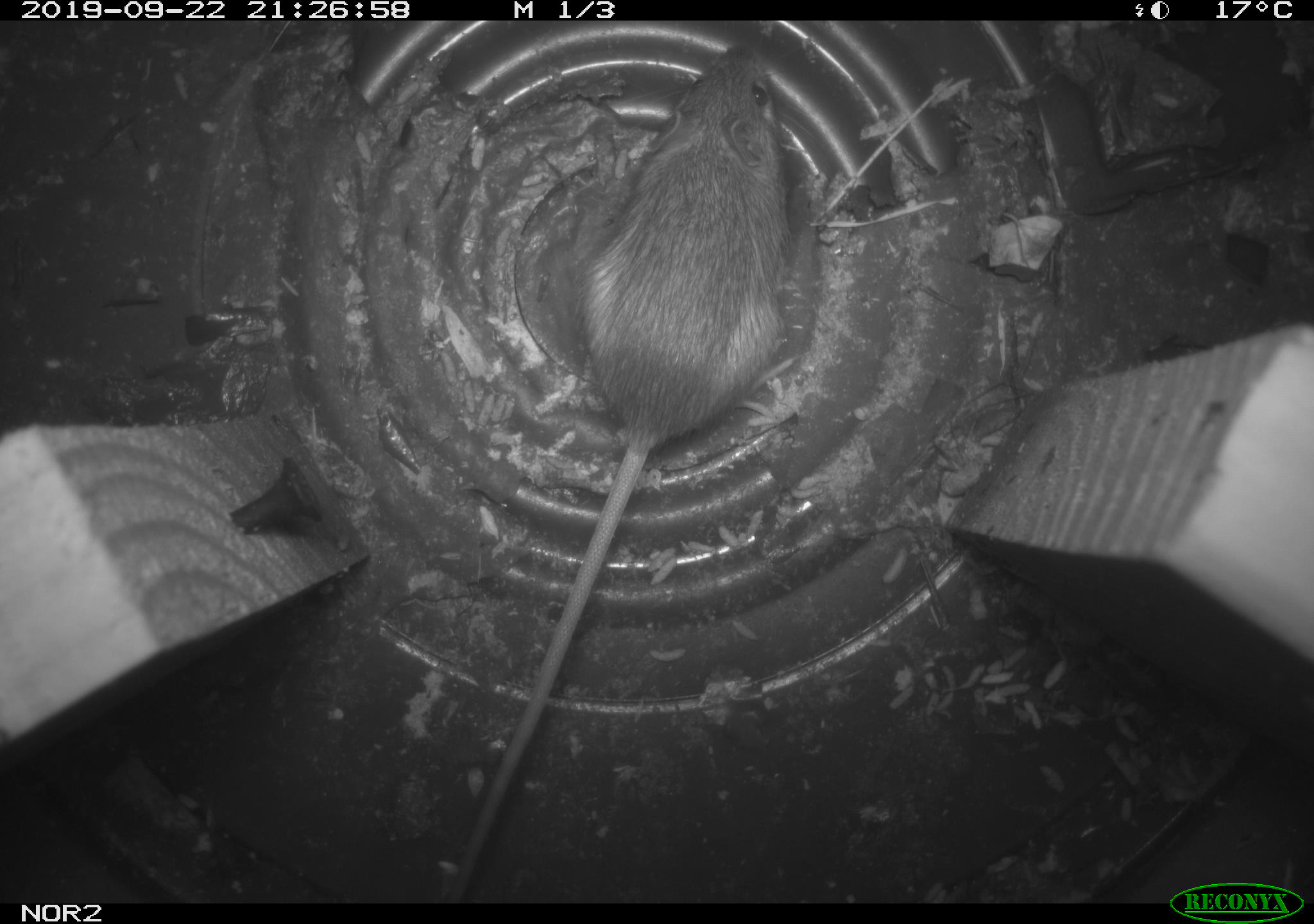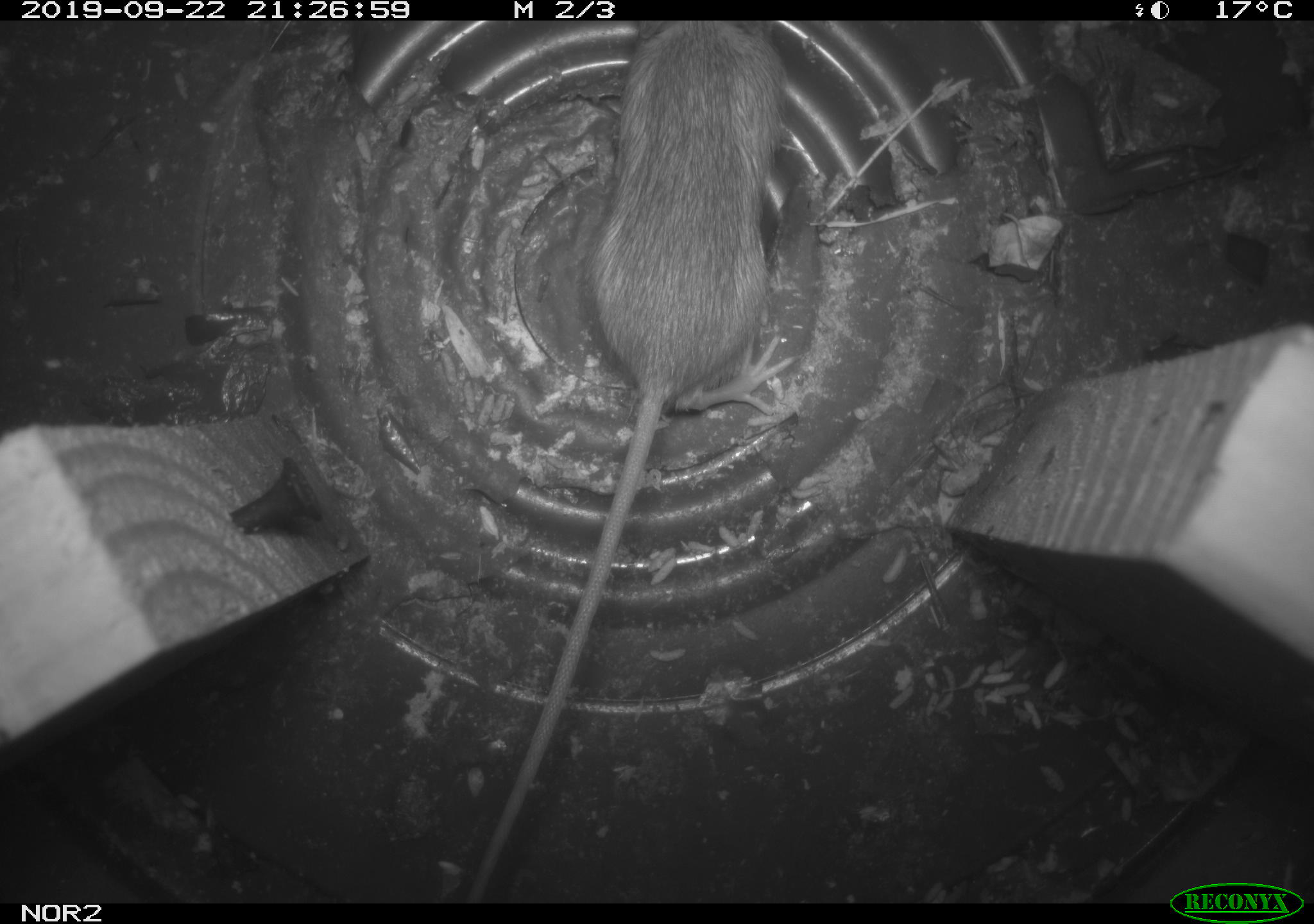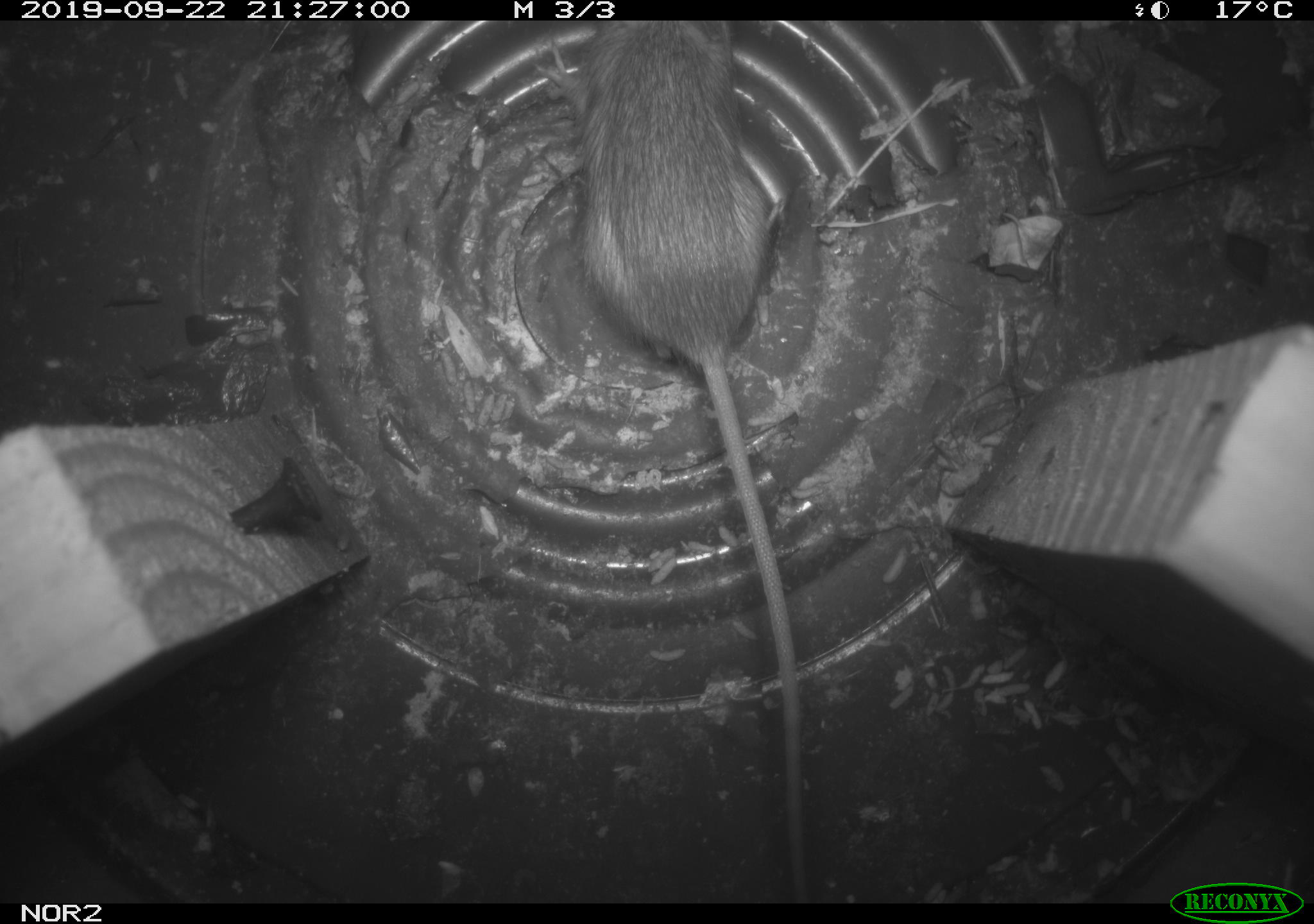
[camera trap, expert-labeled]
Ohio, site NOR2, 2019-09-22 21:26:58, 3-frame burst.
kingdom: Animalia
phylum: Chordata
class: Mammalia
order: Rodentia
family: Zapodidae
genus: Napaeozapus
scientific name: Napaeozapus insignis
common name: woodland jumping mouse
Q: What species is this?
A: Woodland jumping mouse (Napaeozapus insignis).